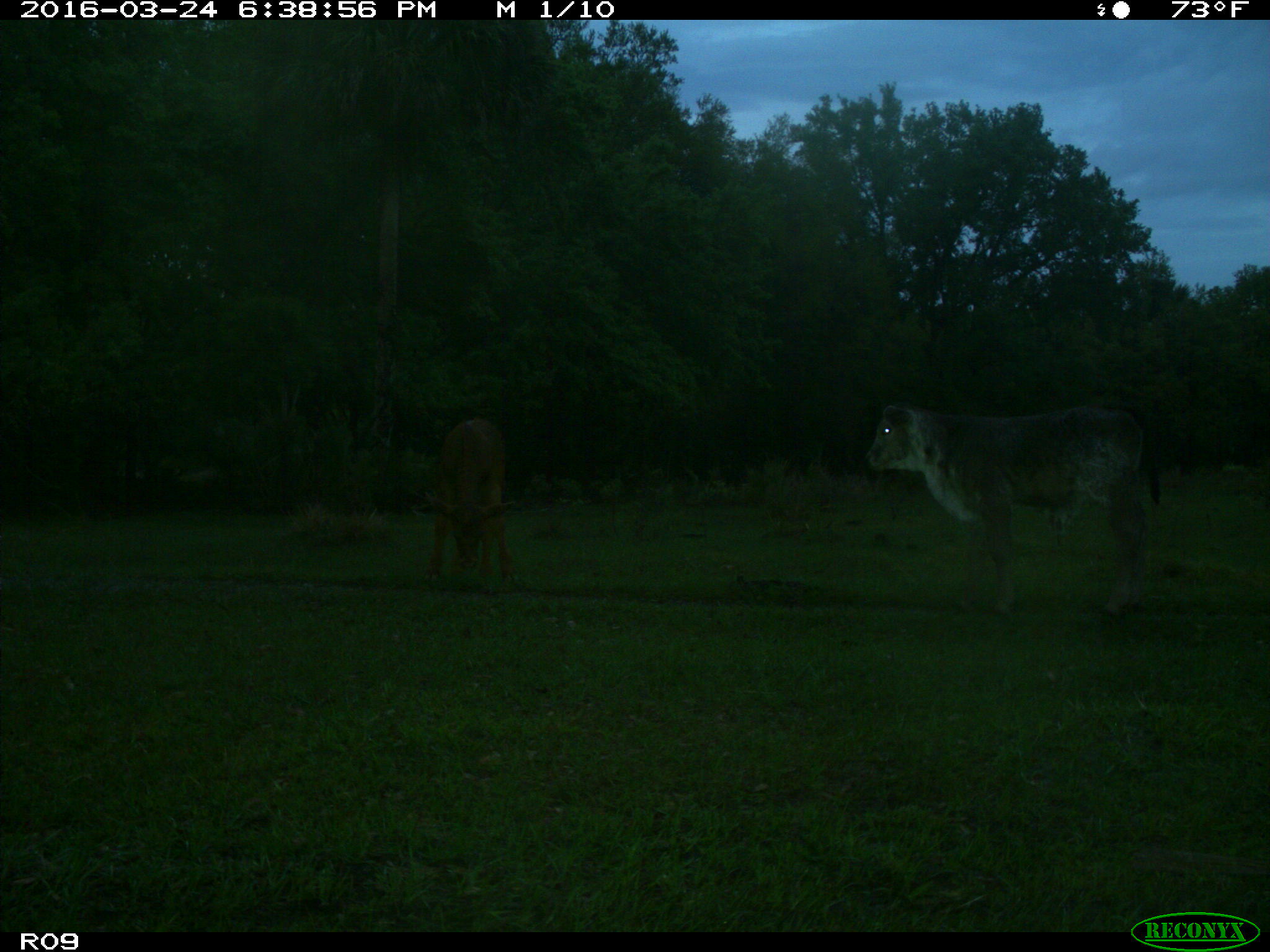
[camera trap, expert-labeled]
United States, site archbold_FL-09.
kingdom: Animalia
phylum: Chordata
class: Mammalia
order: Artiodactyla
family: Bovidae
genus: Bos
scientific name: Bos taurus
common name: domestic cow